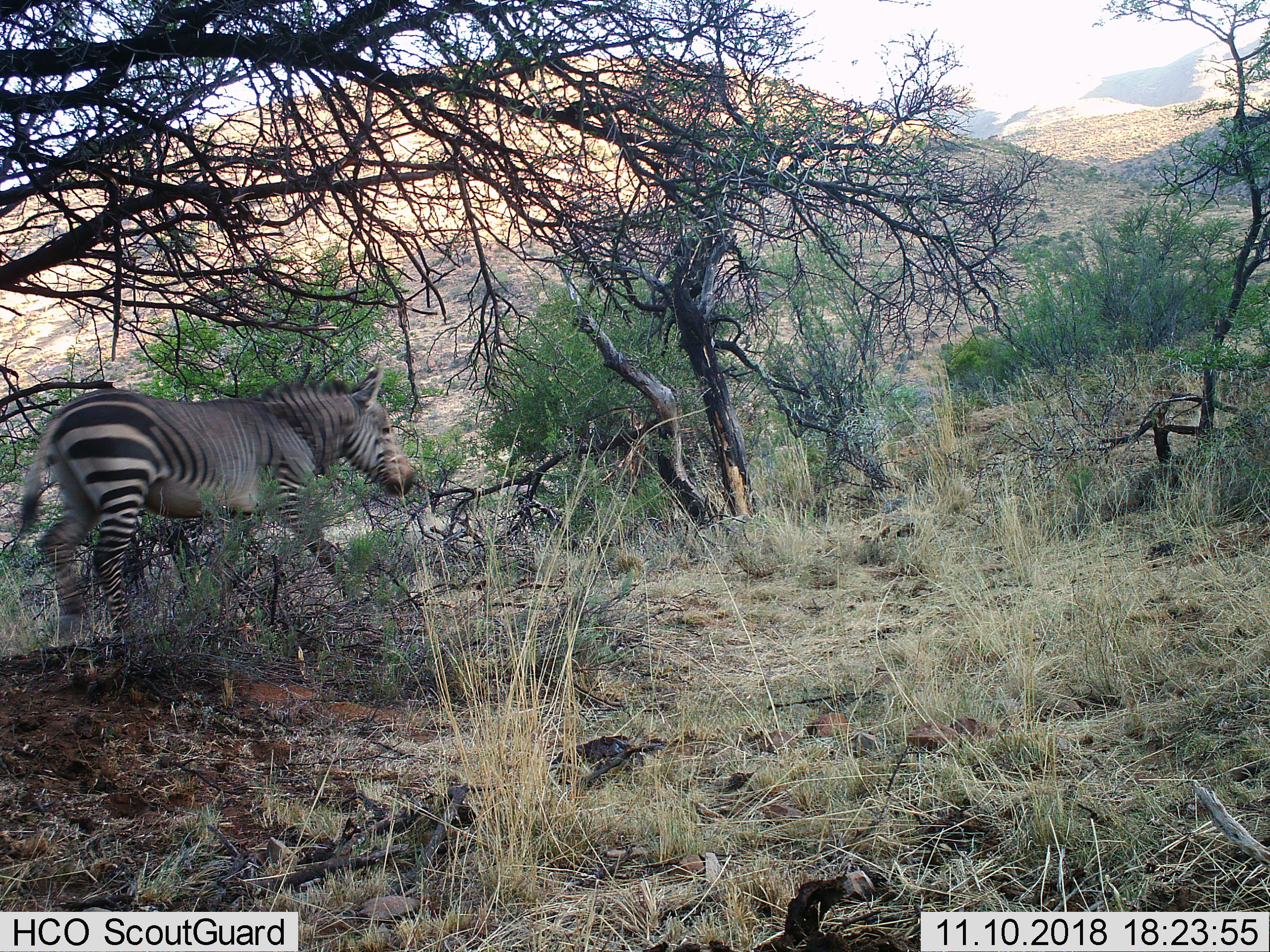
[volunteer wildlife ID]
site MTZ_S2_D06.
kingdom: Animalia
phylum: Chordata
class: Mammalia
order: Perissodactyla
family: Equidae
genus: Equus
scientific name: Equus zebra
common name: mountain zebra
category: zebramountain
Zebramountain (mountain zebra) (Equus zebra), count 1. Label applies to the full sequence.